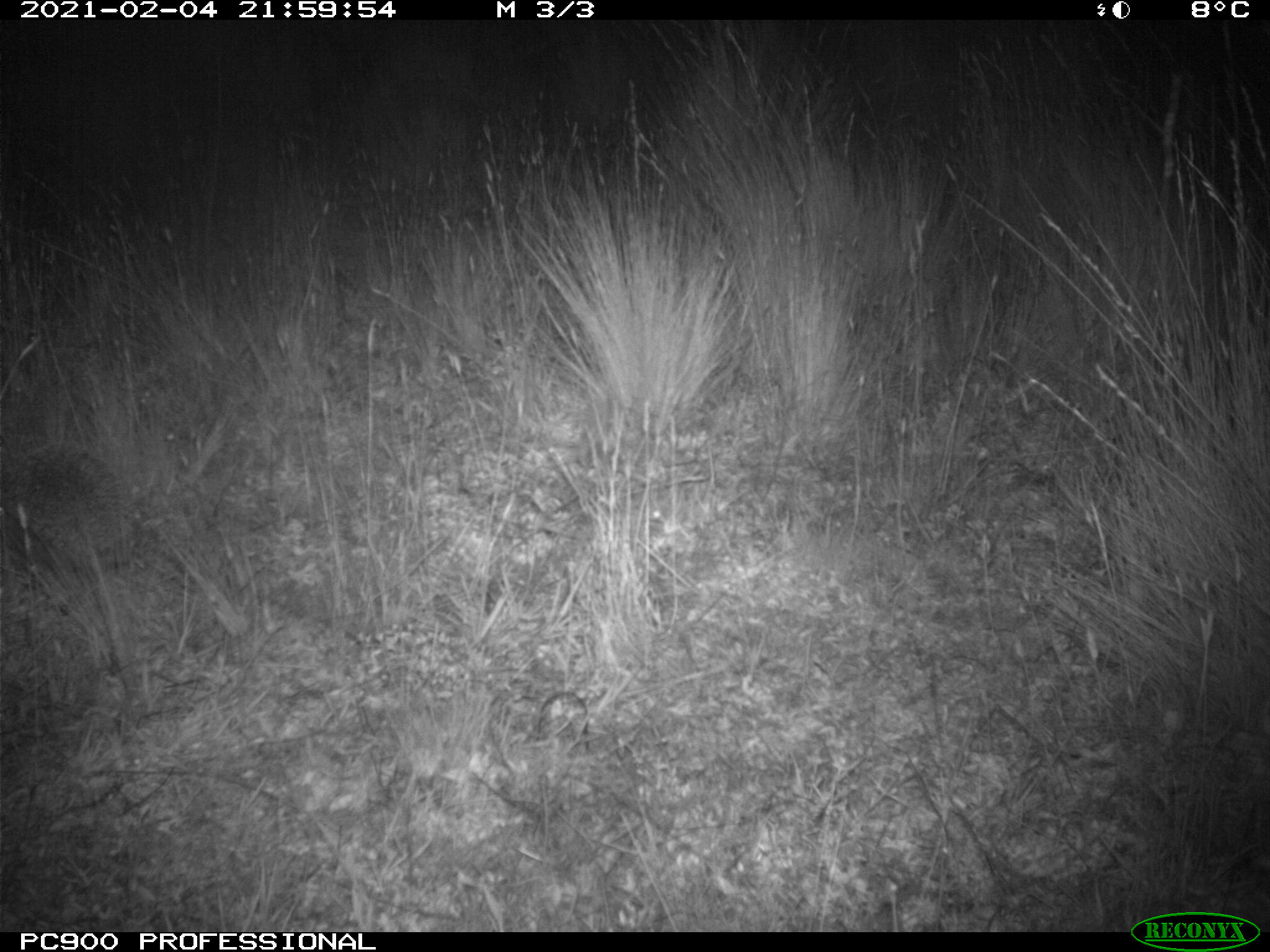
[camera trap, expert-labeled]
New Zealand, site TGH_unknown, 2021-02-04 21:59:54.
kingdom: Animalia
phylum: Chordata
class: Mammalia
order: Eulipotyphla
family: Erinaceidae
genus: Erinaceus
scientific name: Erinaceus europaeus europaeus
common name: european hedgehog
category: hedgehog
Hedgehog (european hedgehog) (Erinaceus europaeus europaeus).